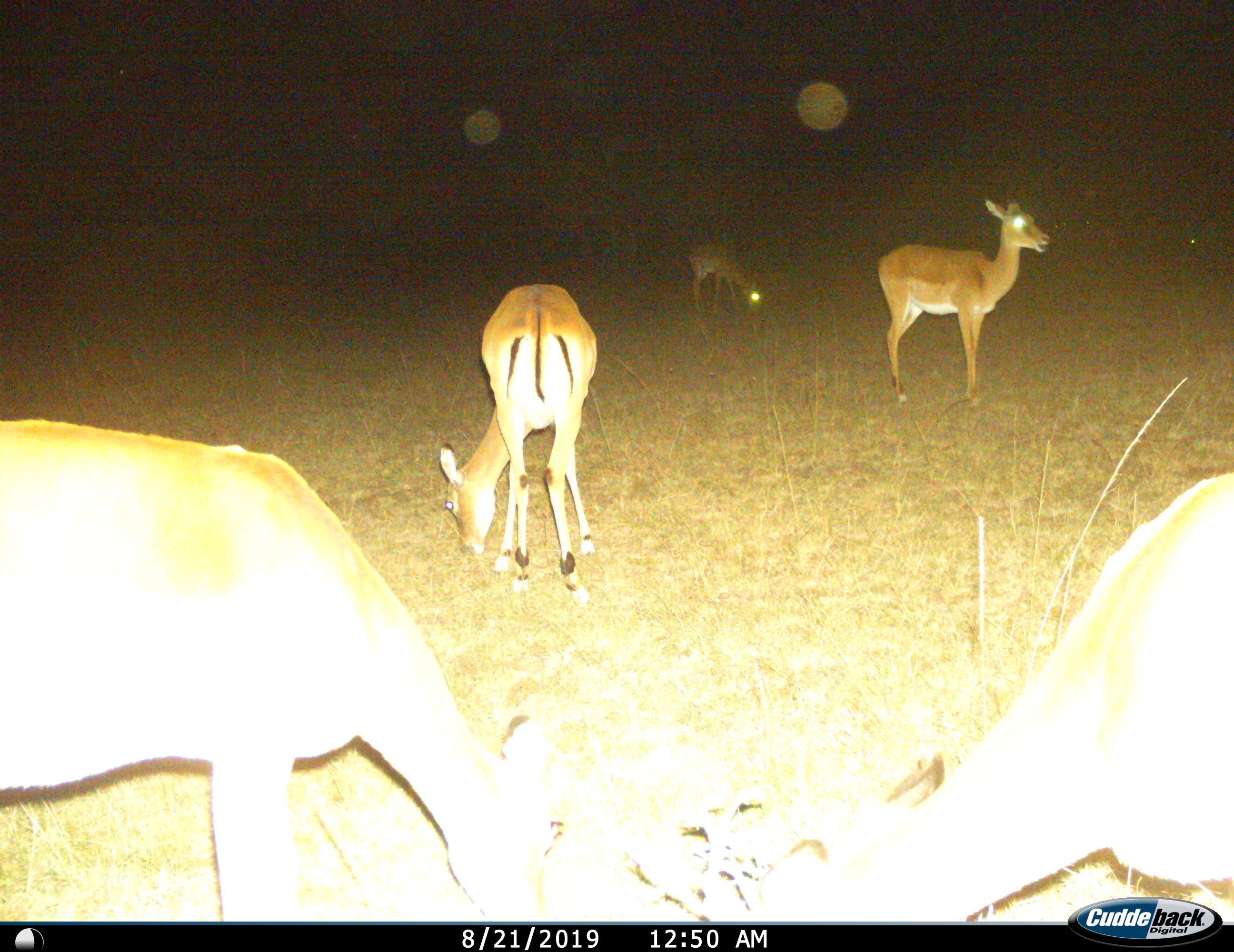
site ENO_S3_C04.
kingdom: Animalia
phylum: Chordata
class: Mammalia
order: Artiodactyla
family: Bovidae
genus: Aepyceros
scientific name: Aepyceros melampus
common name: impala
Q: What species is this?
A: Impala (Aepyceros melampus).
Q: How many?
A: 5.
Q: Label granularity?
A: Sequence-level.